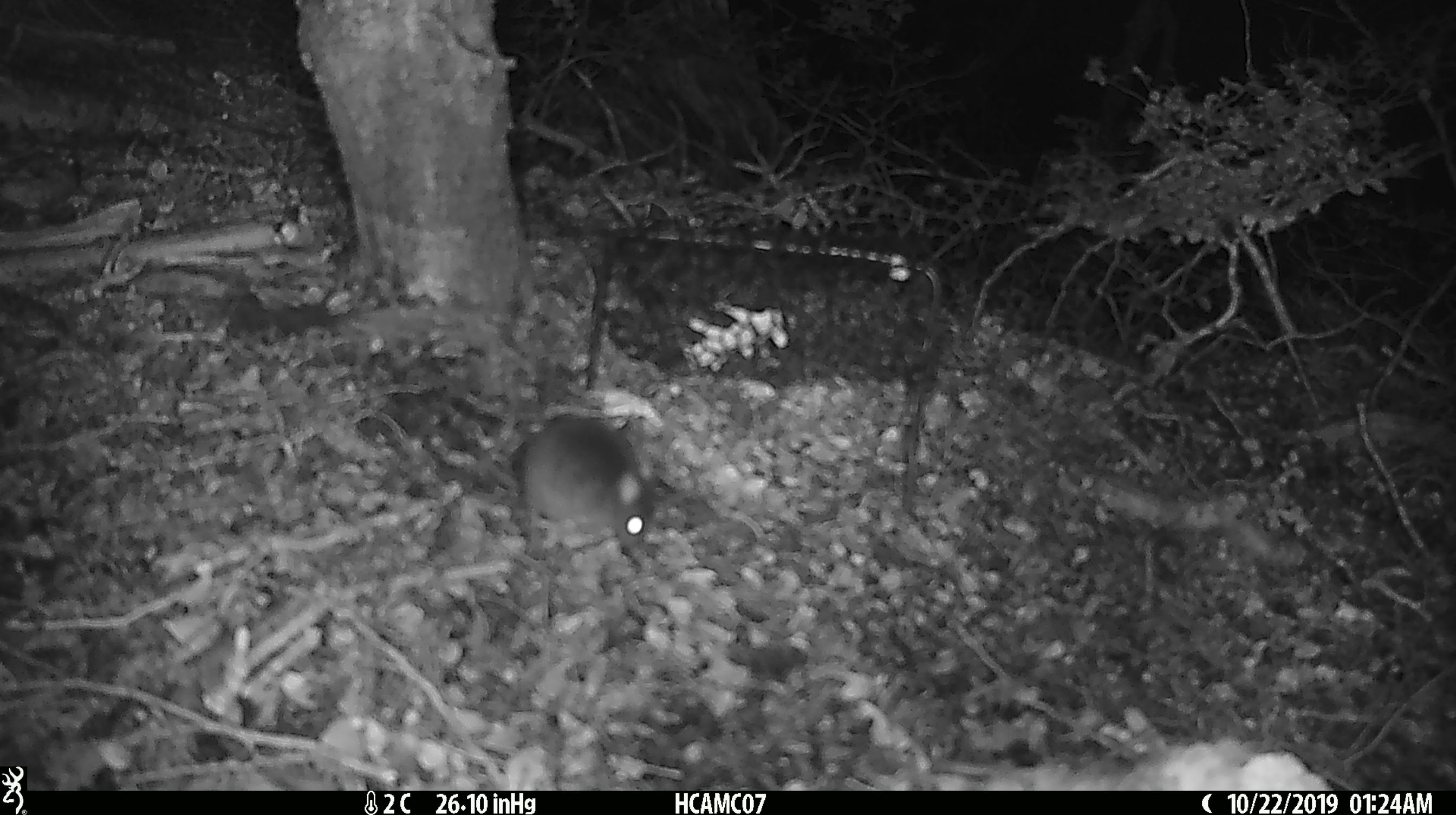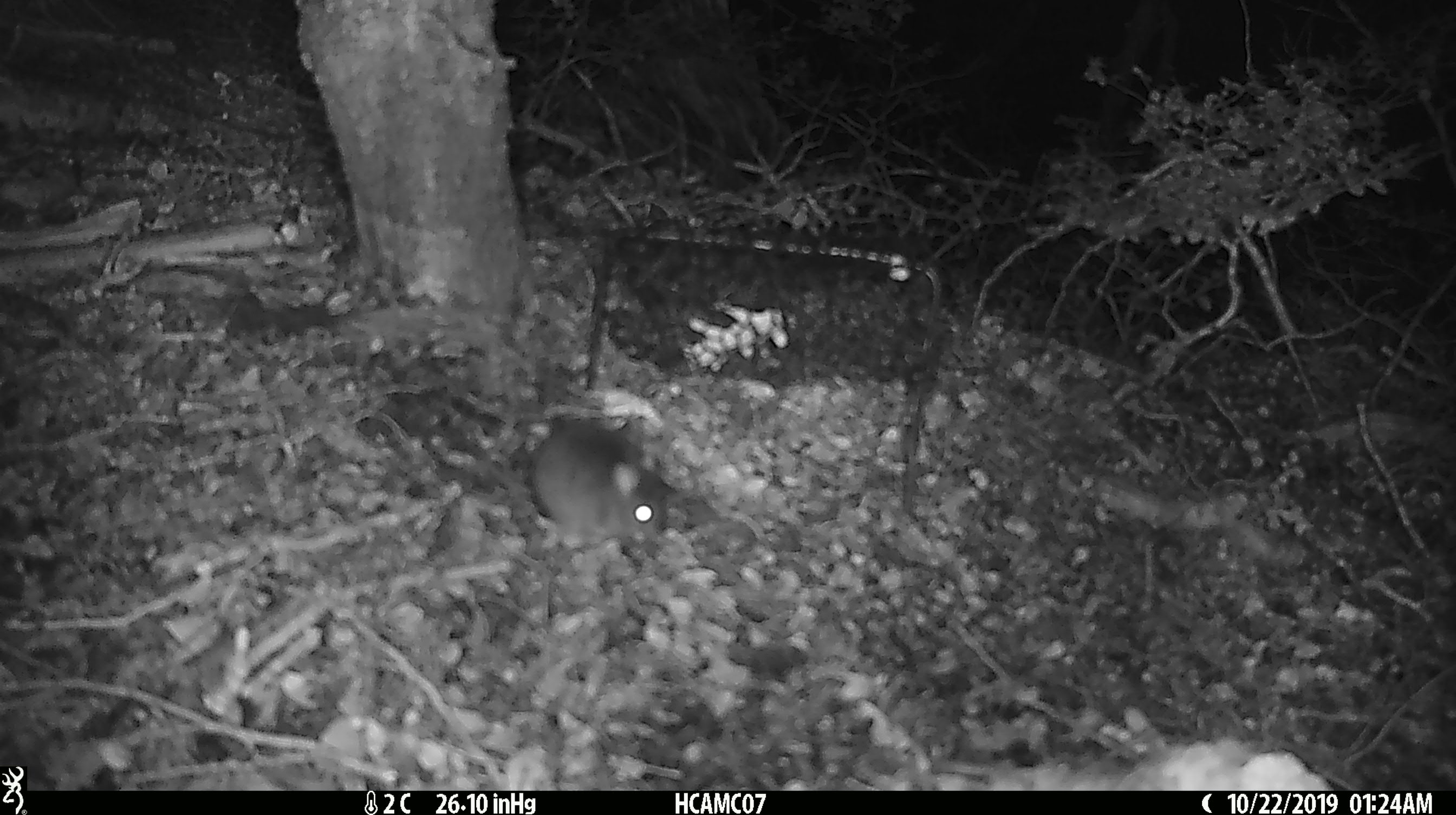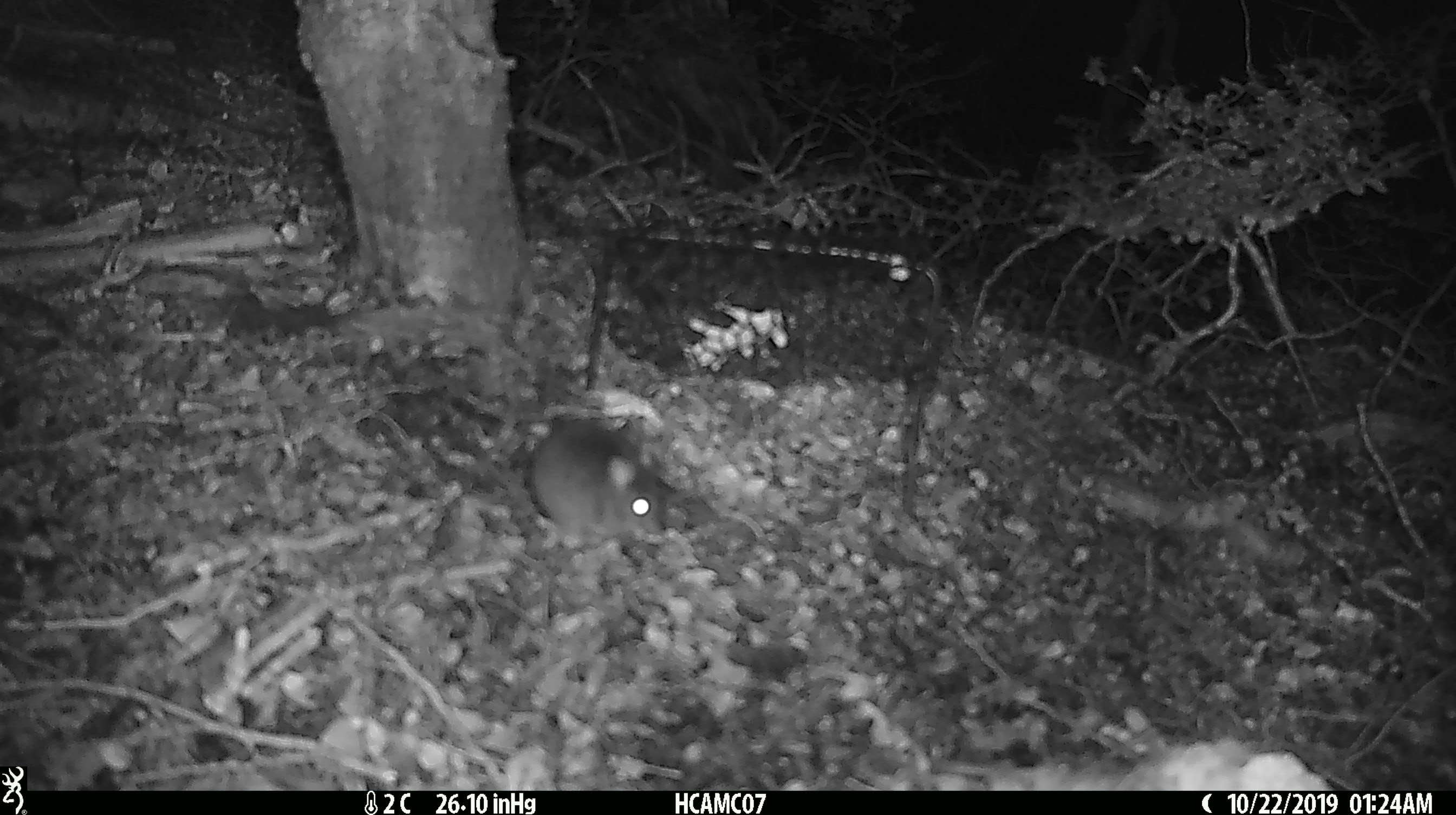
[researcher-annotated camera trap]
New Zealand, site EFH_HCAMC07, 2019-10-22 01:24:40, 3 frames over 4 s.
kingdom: Animalia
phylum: Chordata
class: Mammalia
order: Rodentia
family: Muridae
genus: Mus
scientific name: Mus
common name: mouse